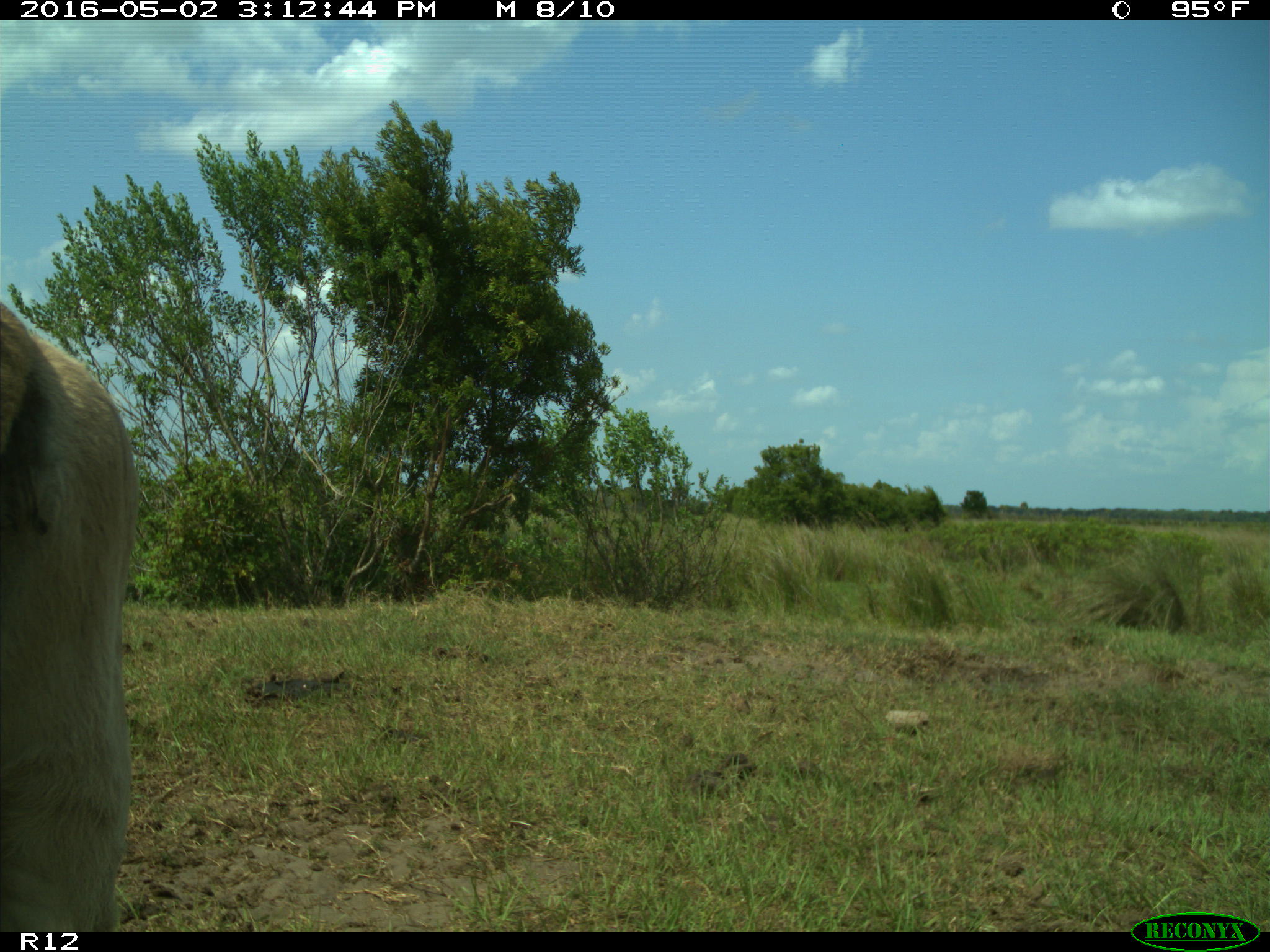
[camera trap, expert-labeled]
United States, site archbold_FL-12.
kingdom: Animalia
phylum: Chordata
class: Mammalia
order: Artiodactyla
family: Bovidae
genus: Bos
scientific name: Bos taurus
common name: domestic cow